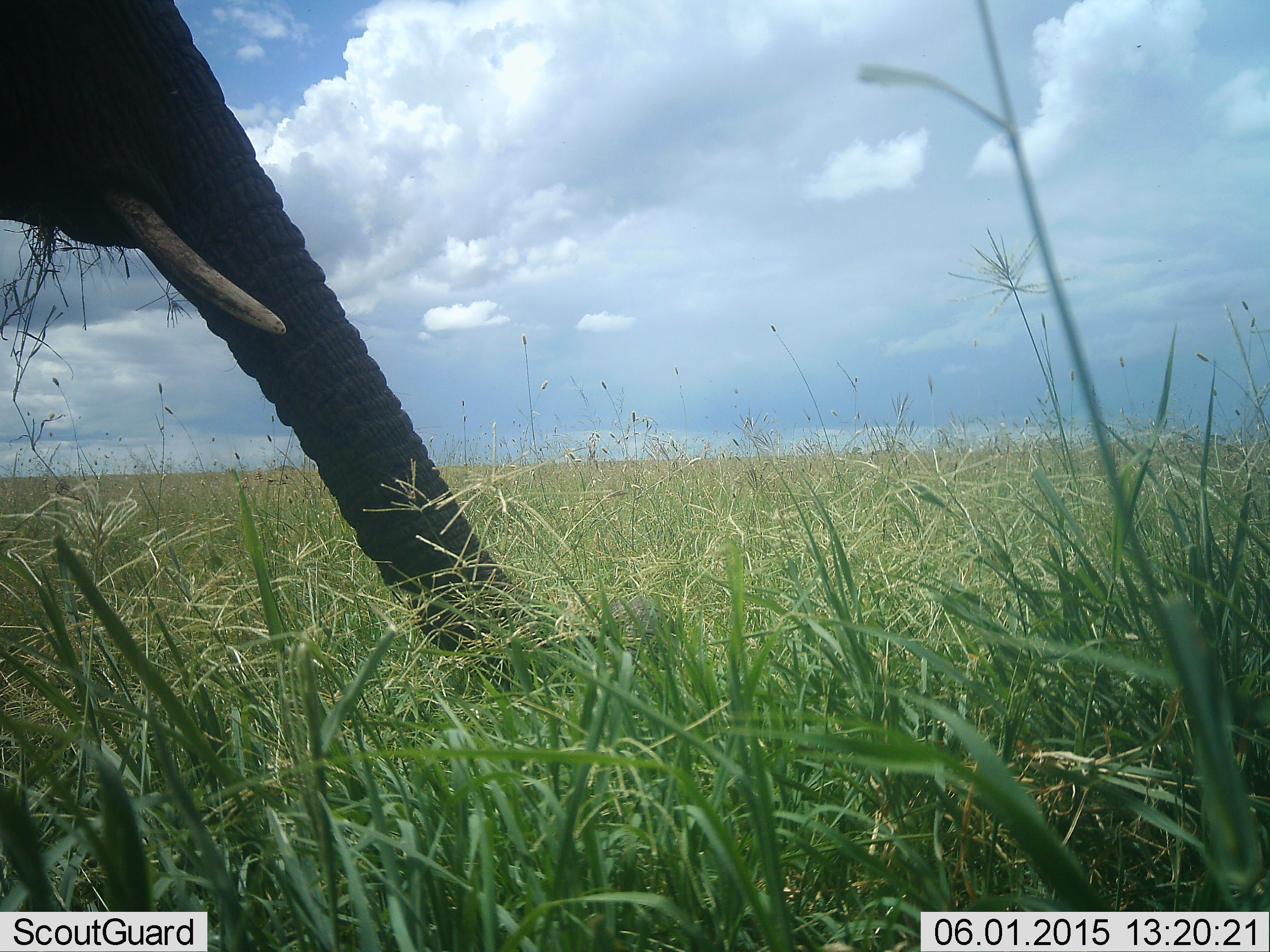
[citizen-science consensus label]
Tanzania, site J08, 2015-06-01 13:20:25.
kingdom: Animalia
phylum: Chordata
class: Mammalia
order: Proboscidea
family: Elephantidae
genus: Loxodonta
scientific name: Loxodonta africana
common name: african bush elephant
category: elephant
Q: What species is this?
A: Elephant (african bush elephant) (Loxodonta africana).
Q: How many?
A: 1.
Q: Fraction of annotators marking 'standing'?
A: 60%.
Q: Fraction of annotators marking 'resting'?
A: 0%.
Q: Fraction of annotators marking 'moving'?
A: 0%.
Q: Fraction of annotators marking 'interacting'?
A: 0%.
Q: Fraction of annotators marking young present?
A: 0%.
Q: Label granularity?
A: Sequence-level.